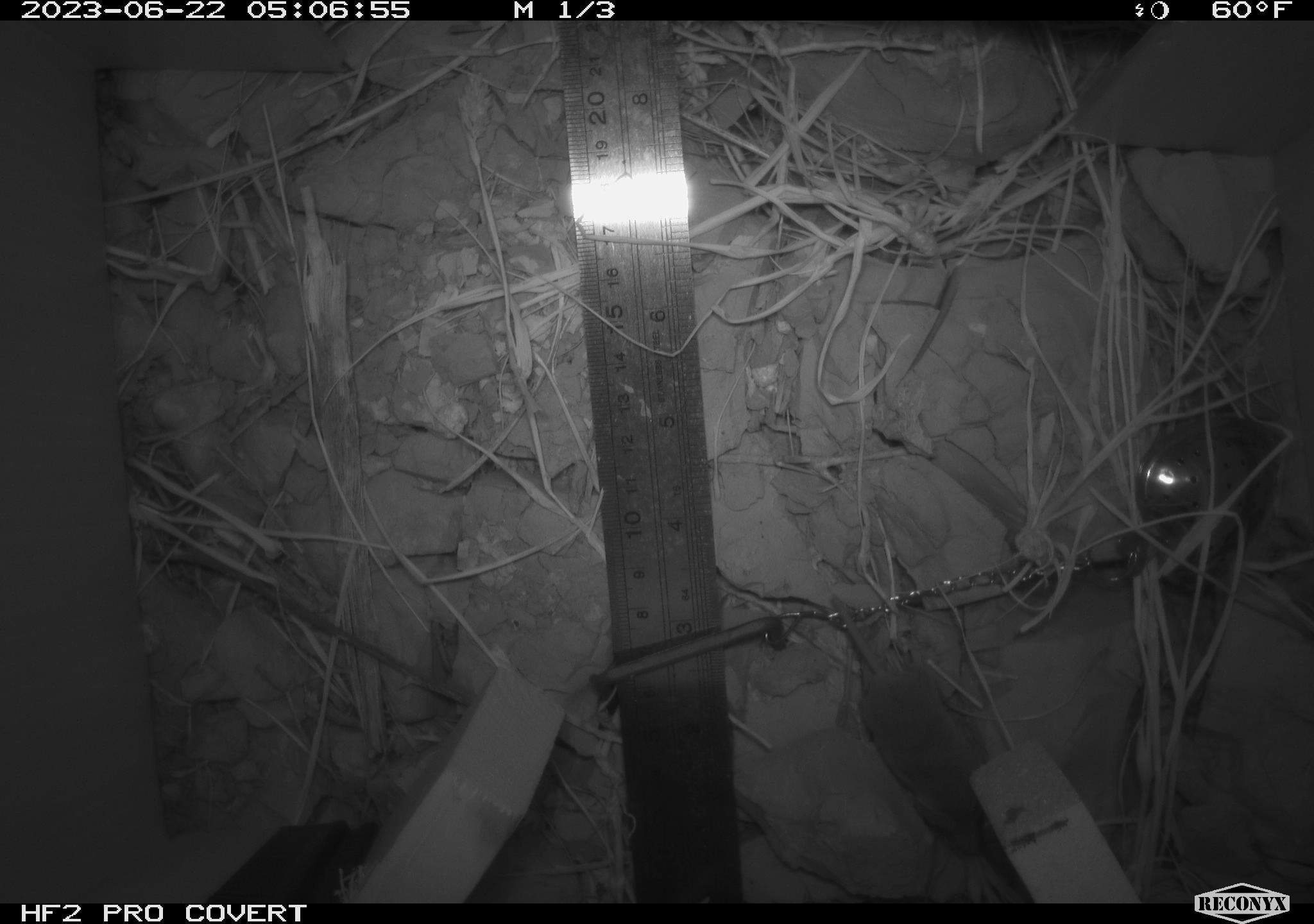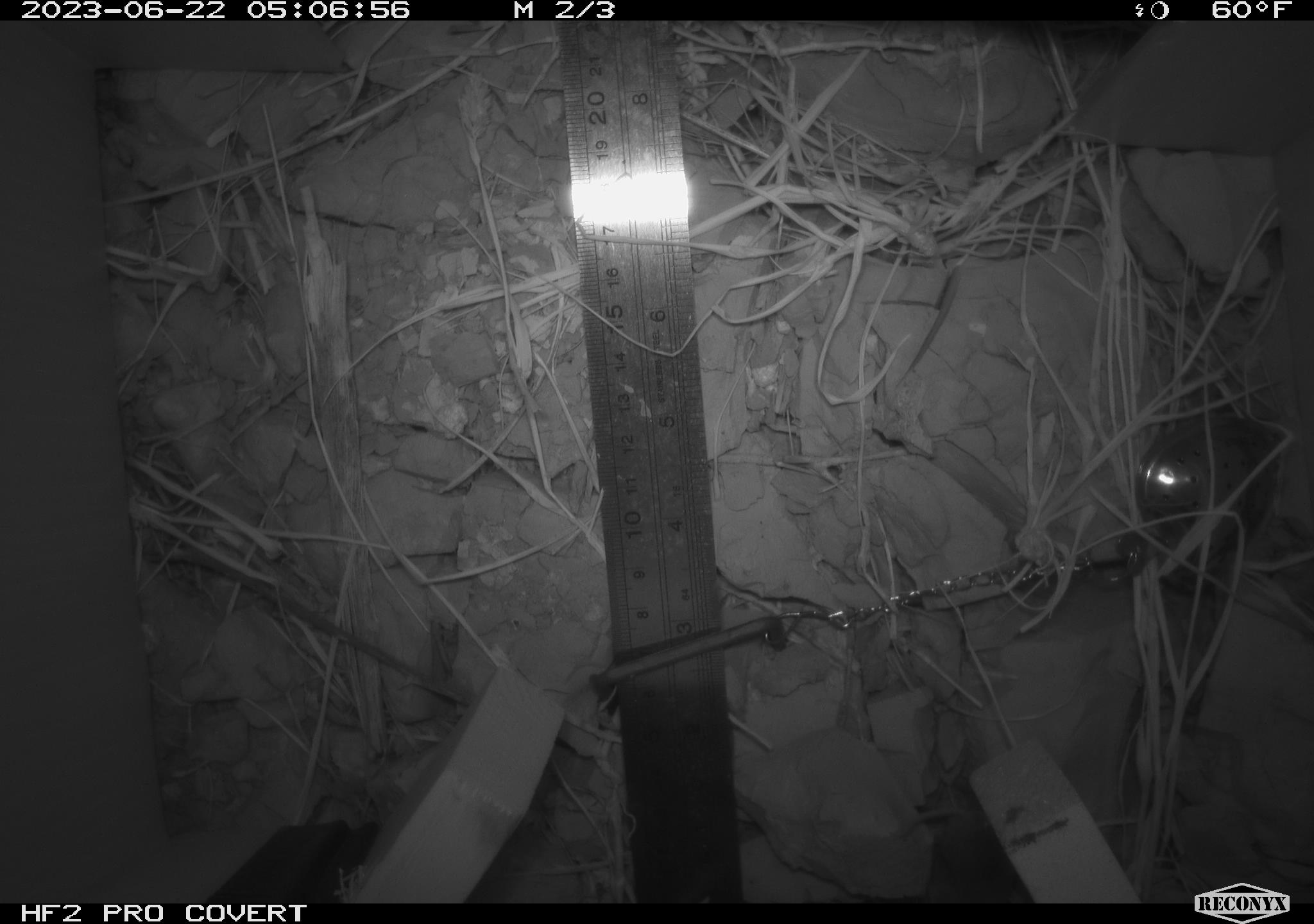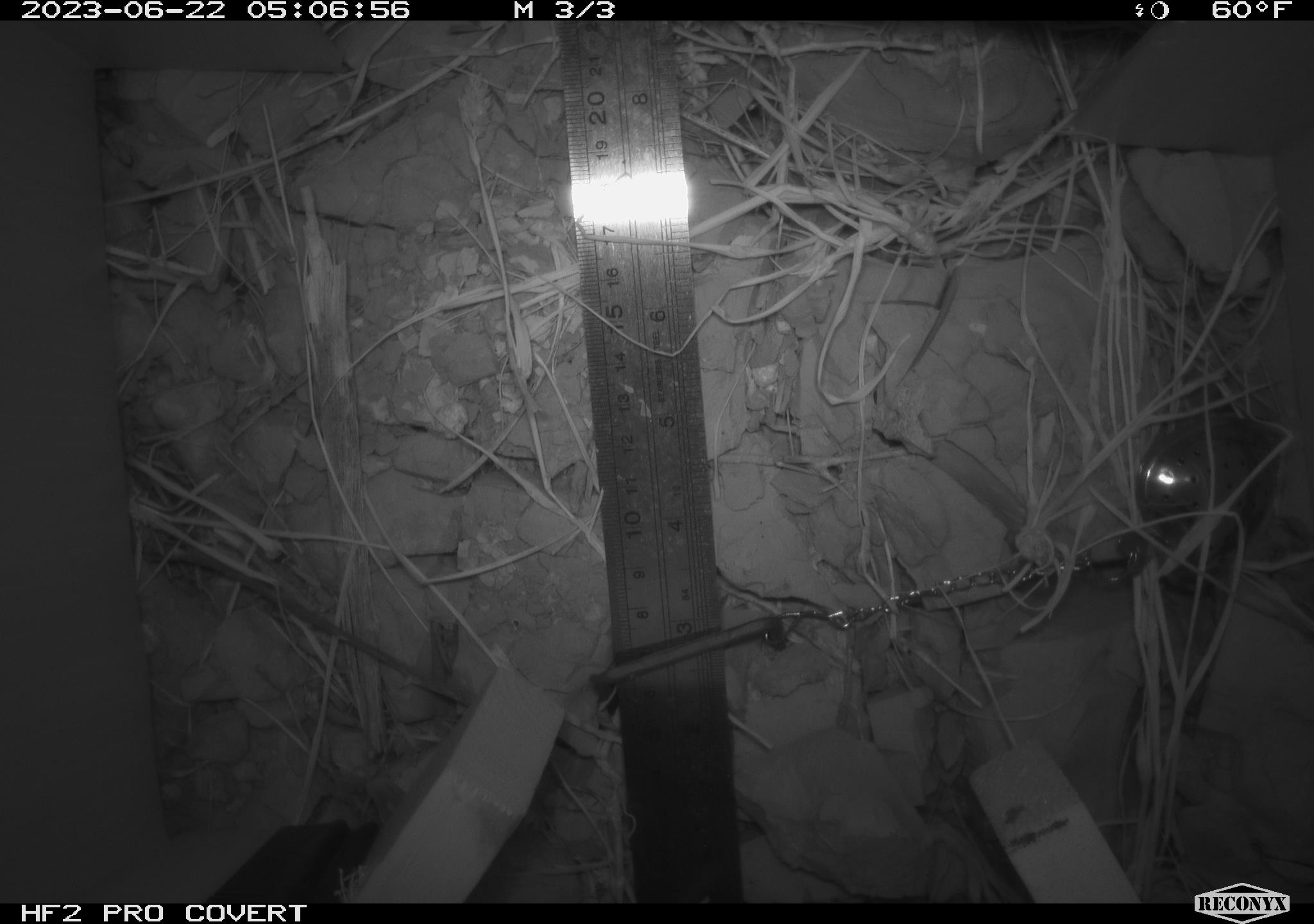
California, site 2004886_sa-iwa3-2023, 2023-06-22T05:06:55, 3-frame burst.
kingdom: Animalia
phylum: Chordata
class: Mammalia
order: Eulipotyphla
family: Soricidae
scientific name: Soricidae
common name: shrews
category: soricidae family